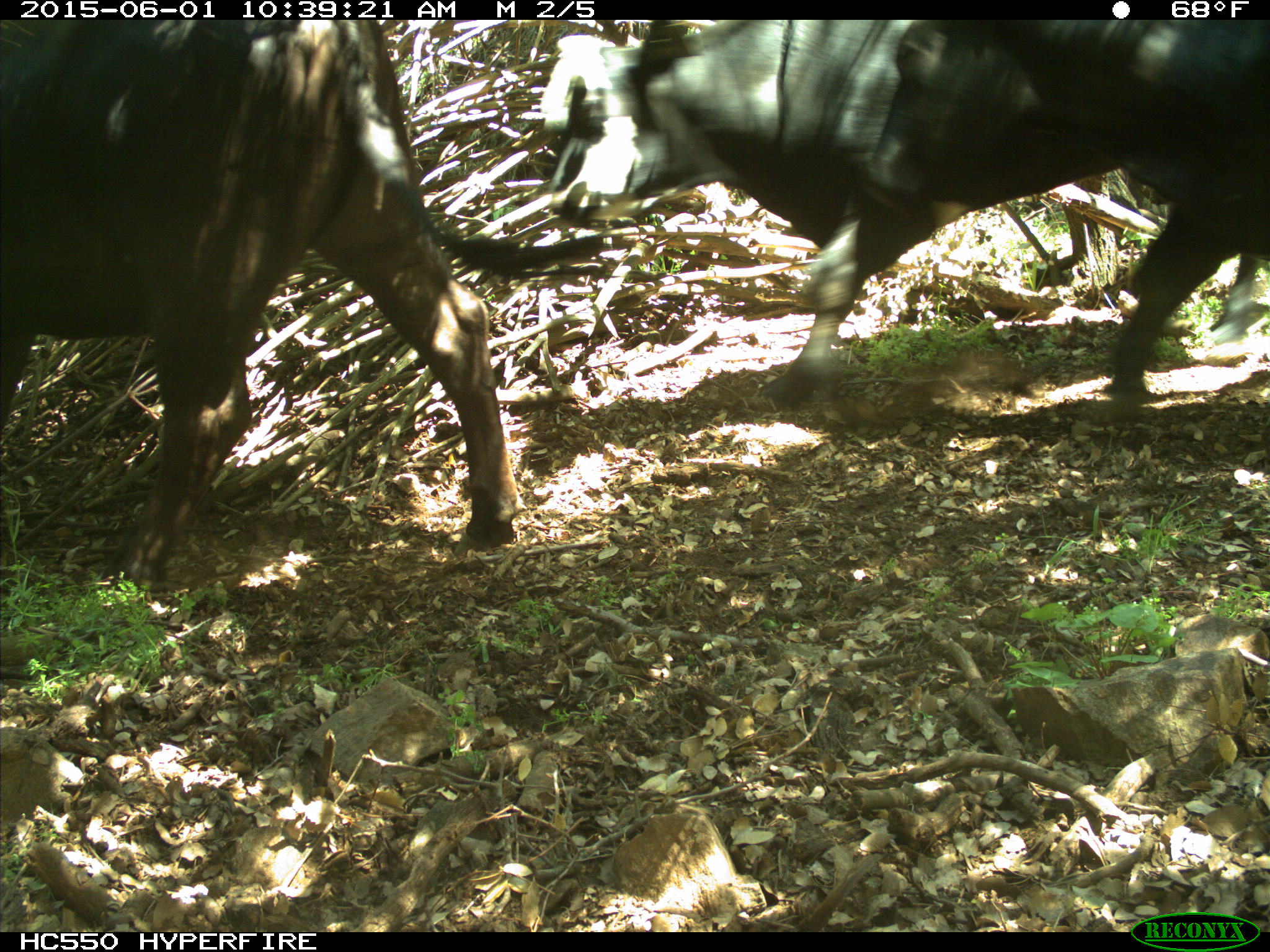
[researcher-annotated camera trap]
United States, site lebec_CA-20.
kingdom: Animalia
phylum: Chordata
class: Mammalia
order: Artiodactyla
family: Bovidae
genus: Bos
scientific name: Bos taurus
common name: domestic cow